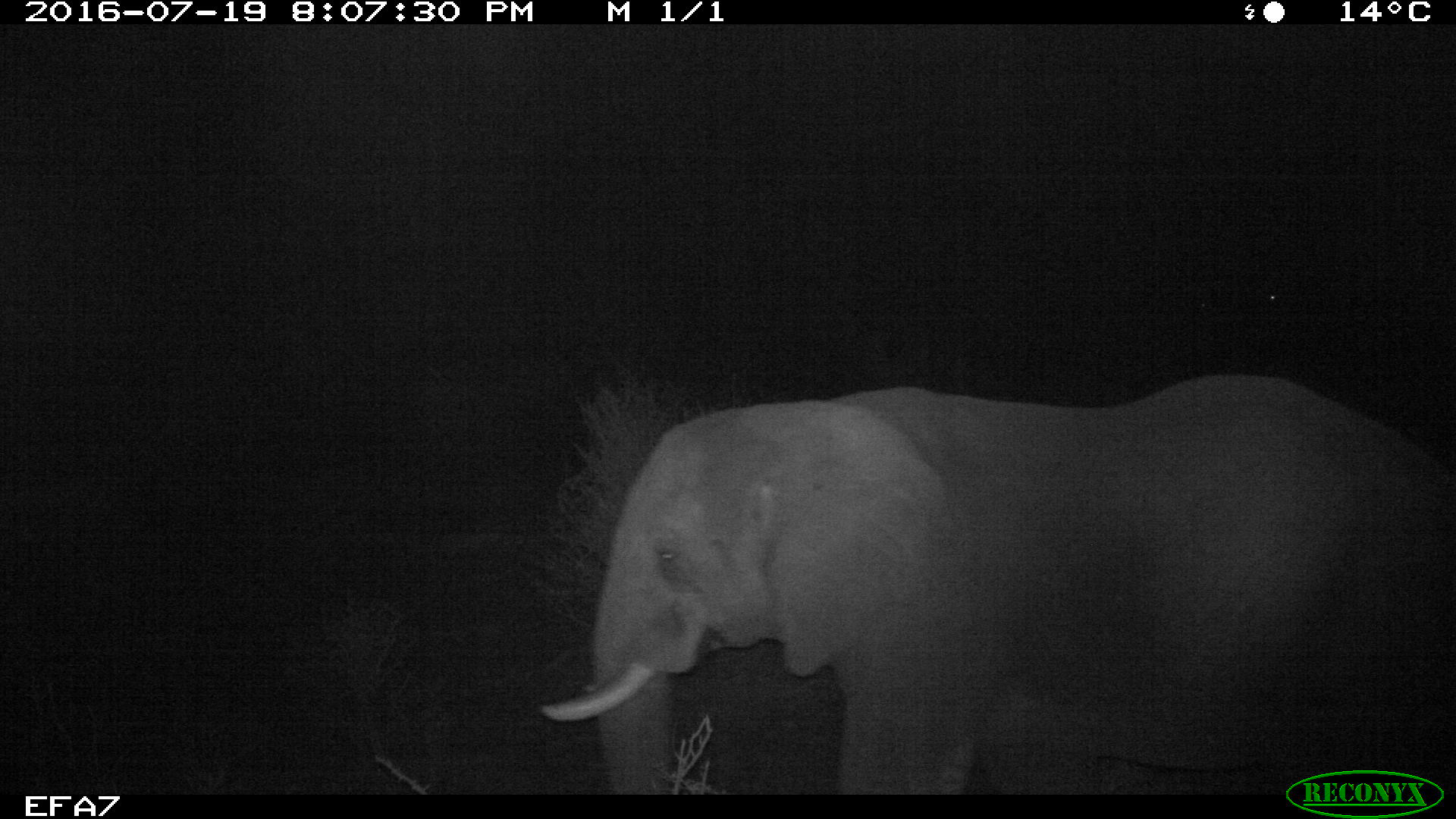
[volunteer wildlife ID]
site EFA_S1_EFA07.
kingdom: Animalia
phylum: Chordata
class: Mammalia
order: Proboscidea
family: Elephantidae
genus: Loxodonta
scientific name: Loxodonta africana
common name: african bush elephant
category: elephant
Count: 1.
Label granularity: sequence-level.